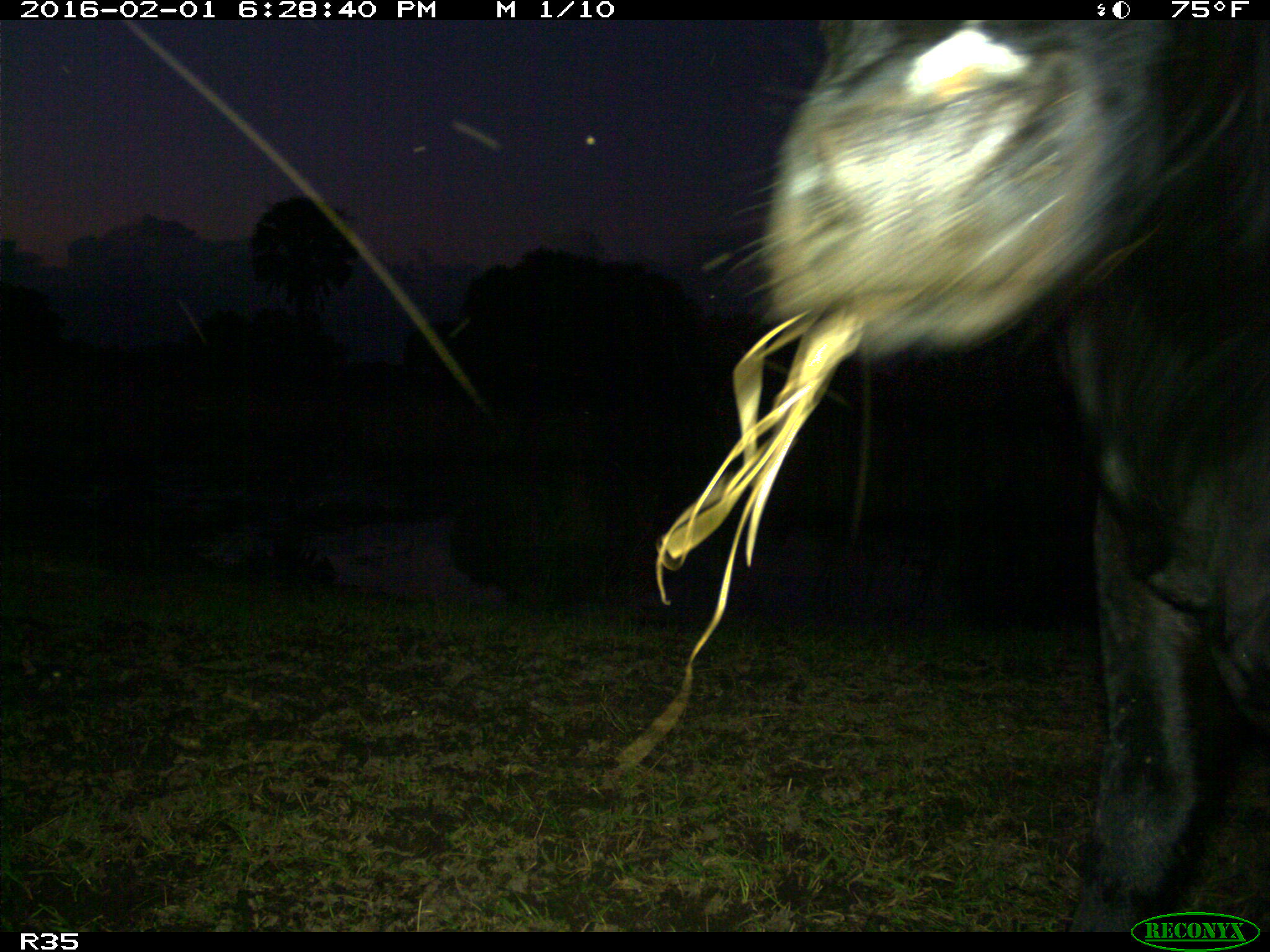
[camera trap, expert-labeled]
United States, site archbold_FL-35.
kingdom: Animalia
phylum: Chordata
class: Mammalia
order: Artiodactyla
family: Bovidae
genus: Bos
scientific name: Bos taurus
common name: domestic cow